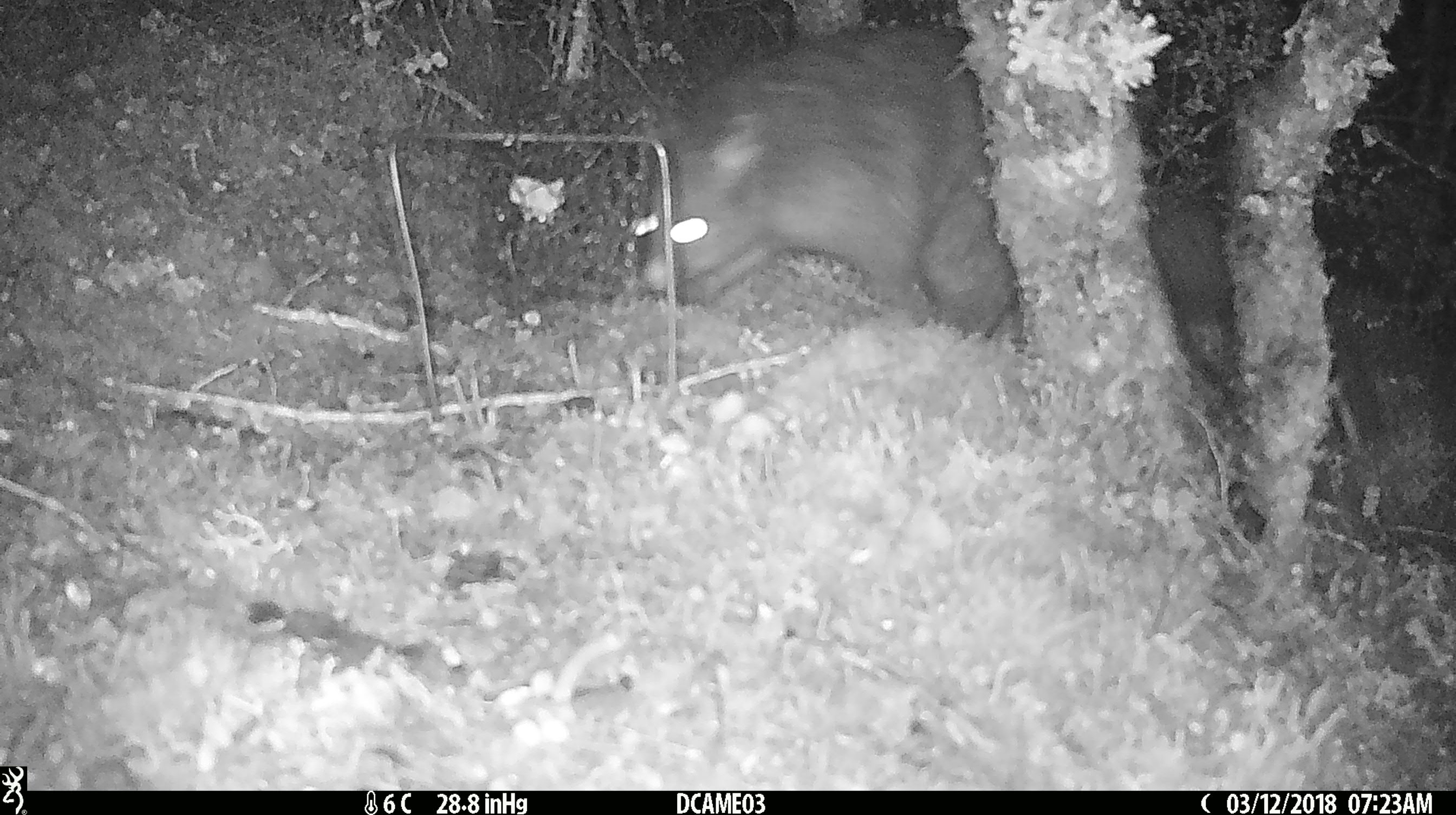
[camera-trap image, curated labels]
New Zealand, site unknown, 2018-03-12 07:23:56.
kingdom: Animalia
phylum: Chordata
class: Mammalia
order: Diprotodontia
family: Phalangeridae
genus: Trichosurus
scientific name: Trichosurus vulpecula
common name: common brushtail possum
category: possum